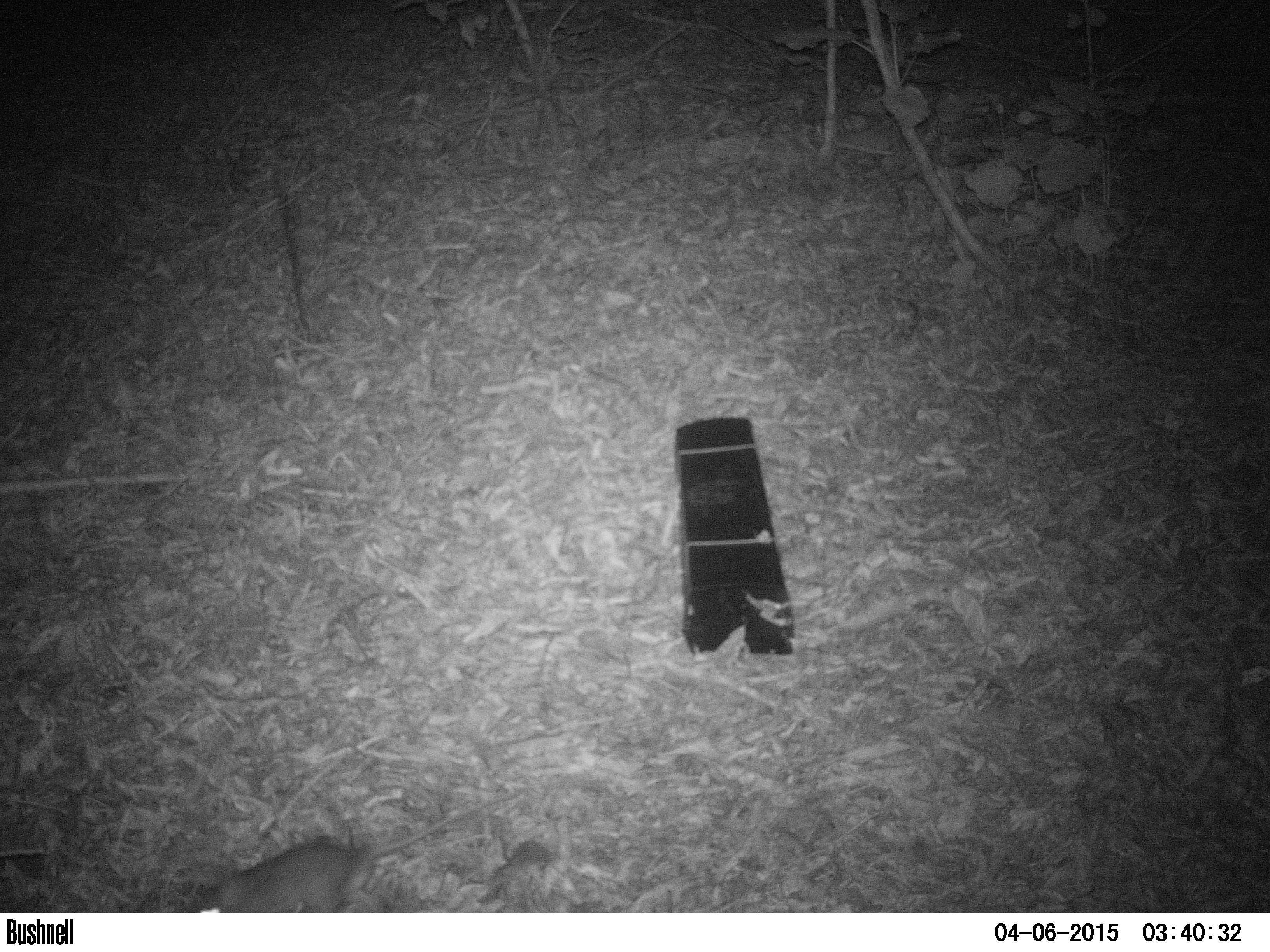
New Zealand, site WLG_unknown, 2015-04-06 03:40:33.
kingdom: Animalia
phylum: Chordata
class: Mammalia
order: Rodentia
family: Muridae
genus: Rattus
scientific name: Rattus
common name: rat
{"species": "rat (Rattus)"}